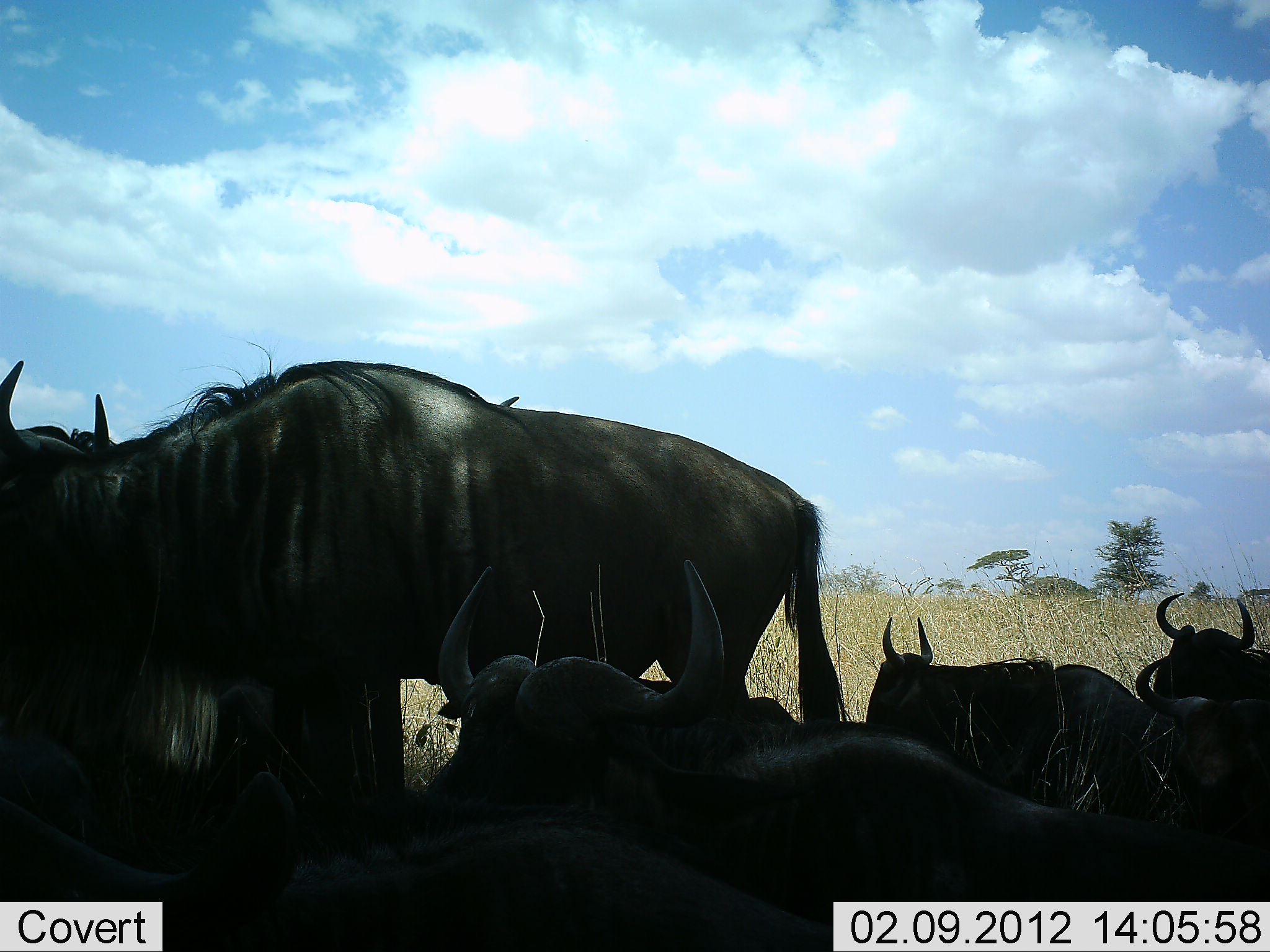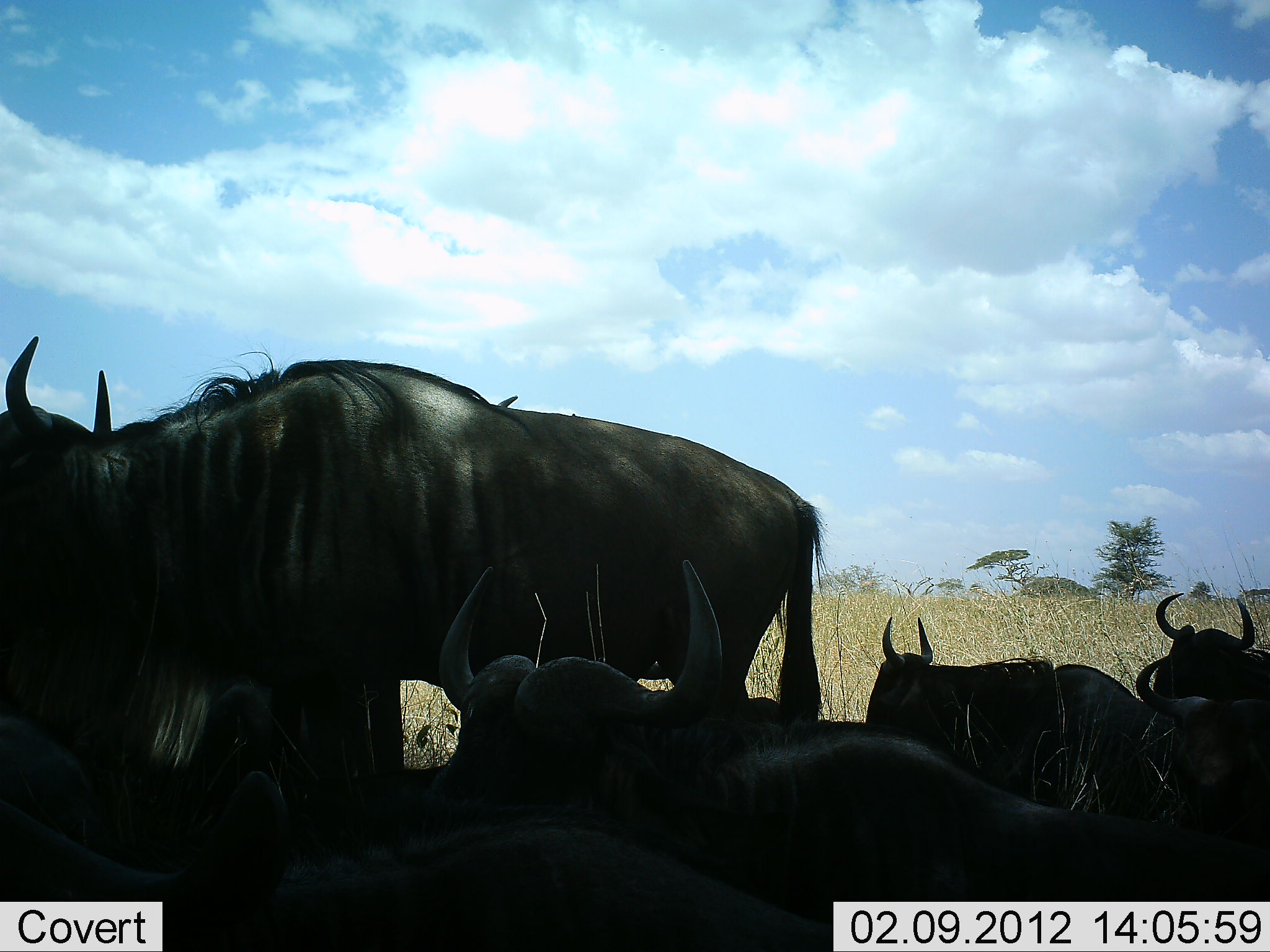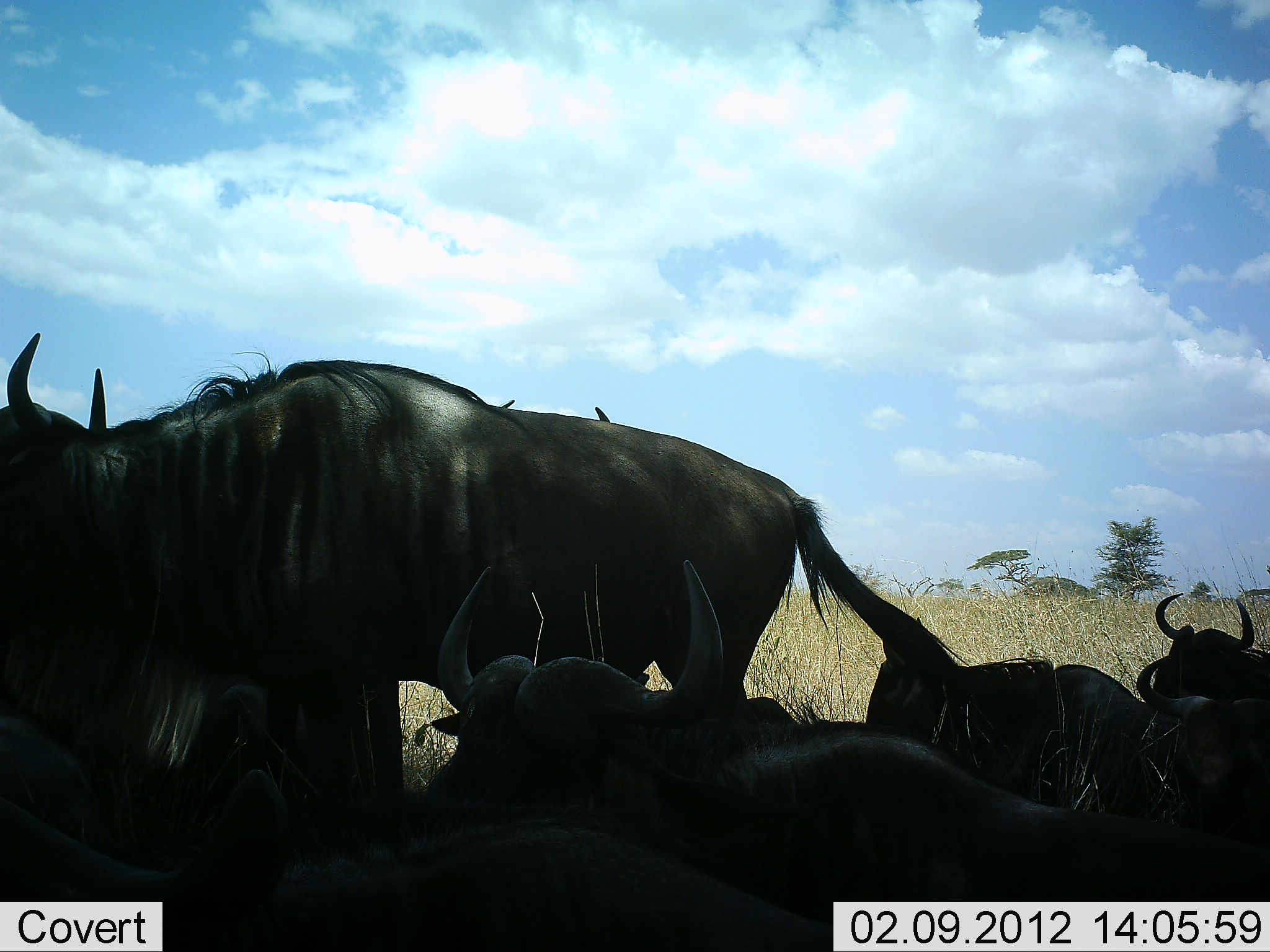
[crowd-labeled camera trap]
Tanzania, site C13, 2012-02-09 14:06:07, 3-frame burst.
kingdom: Animalia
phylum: Chordata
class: Mammalia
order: Artiodactyla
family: Bovidae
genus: Connochaetes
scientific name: Connochaetes taurinus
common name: blue wildebeest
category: wildebeest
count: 7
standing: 75%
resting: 100%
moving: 6%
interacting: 0%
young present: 0%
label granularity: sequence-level